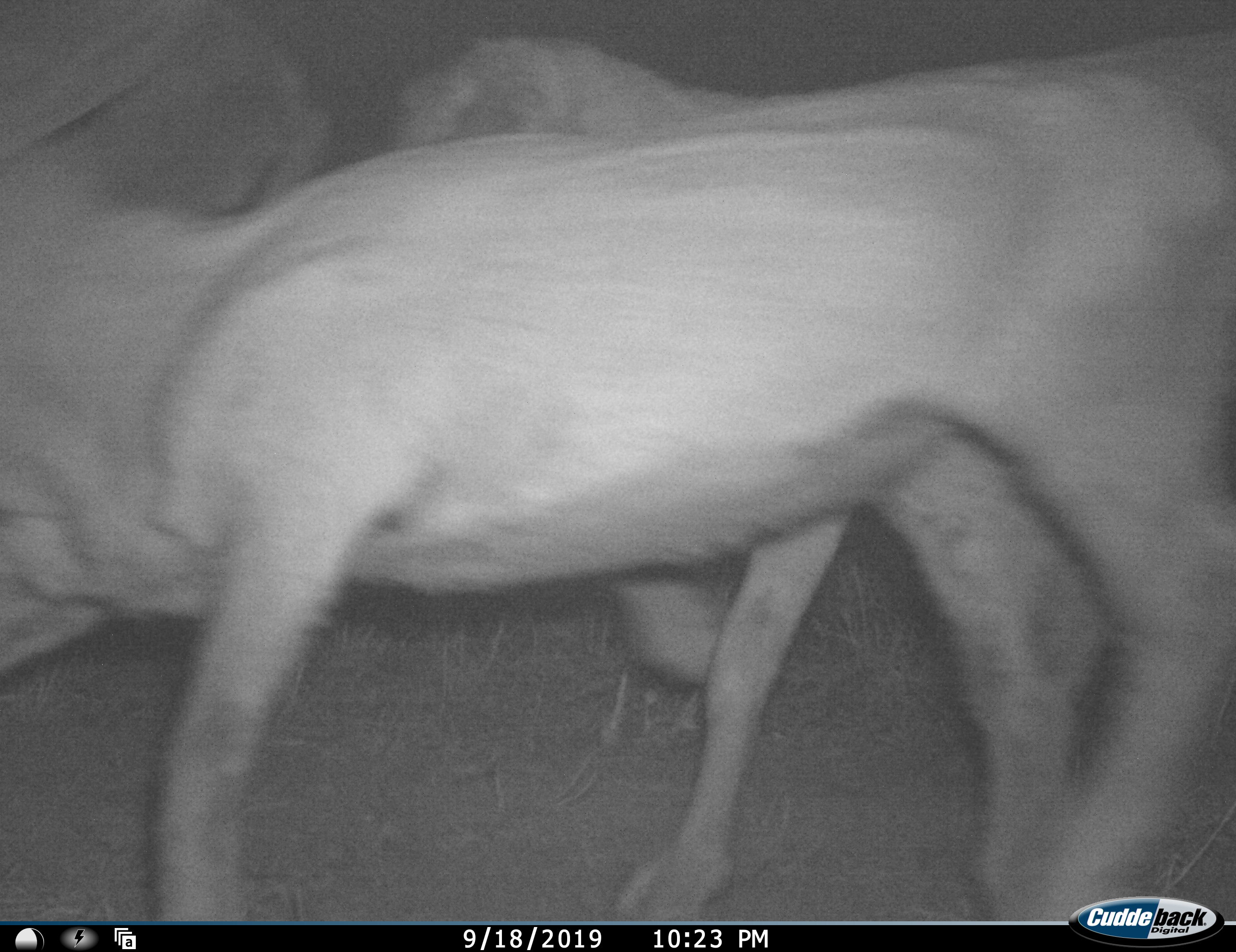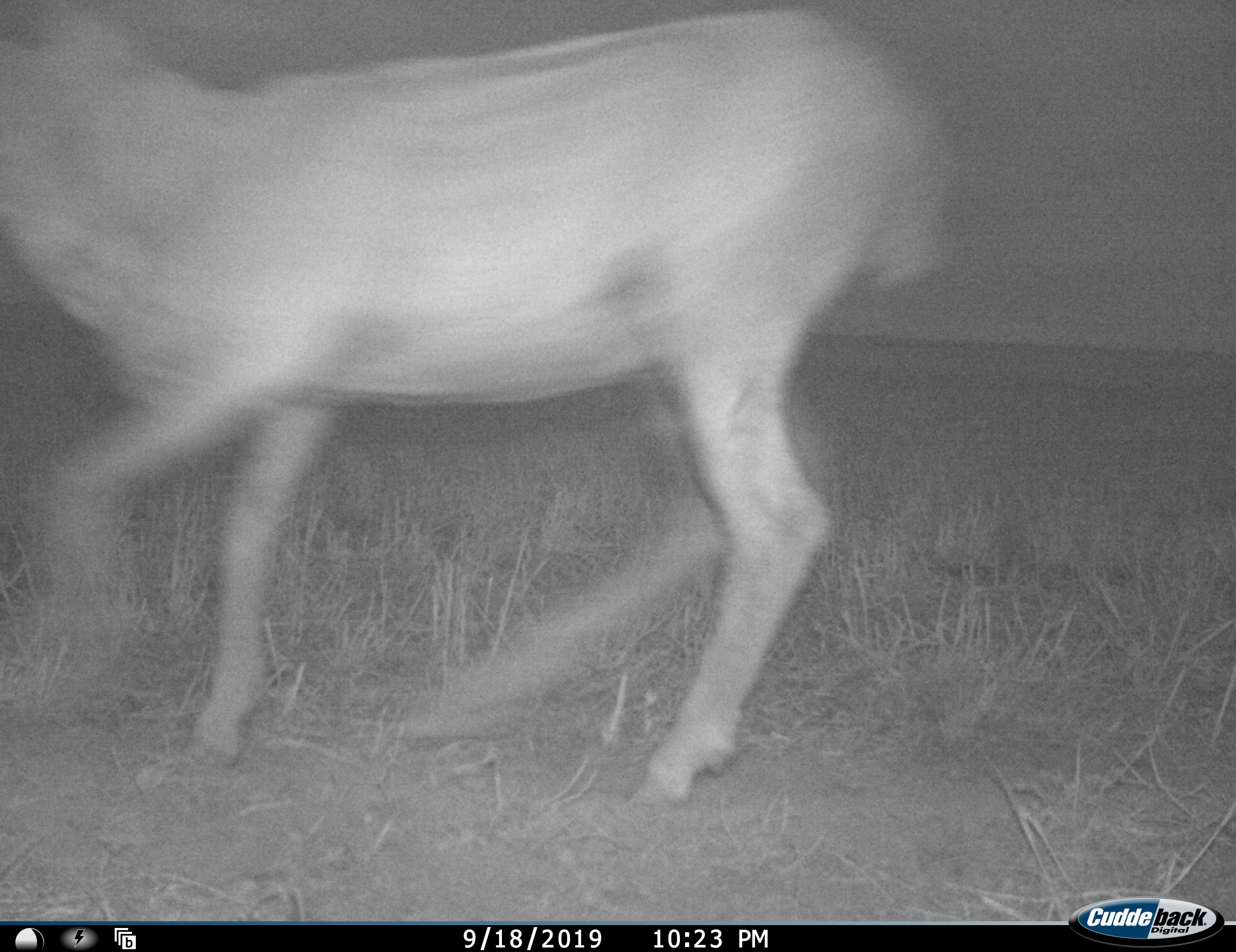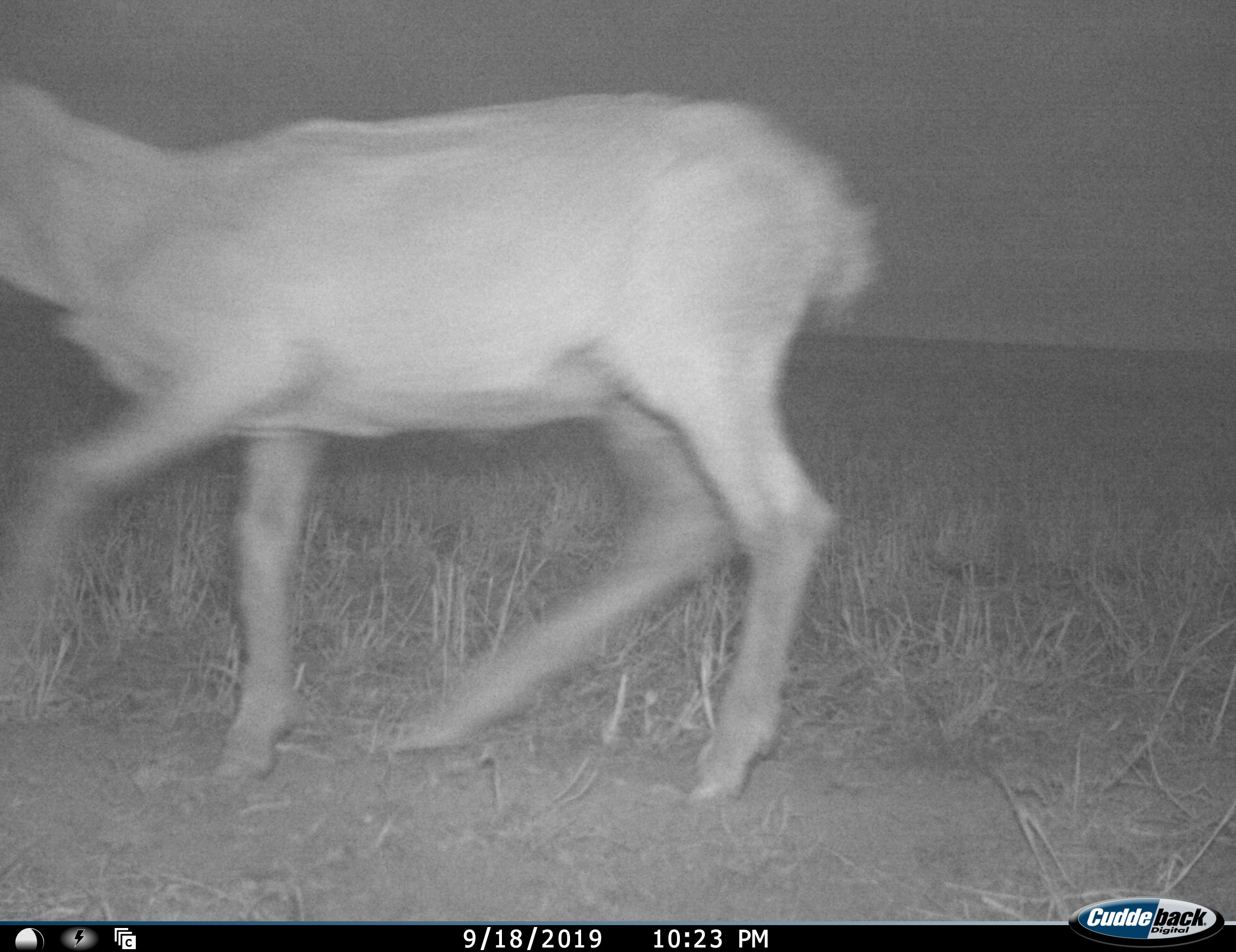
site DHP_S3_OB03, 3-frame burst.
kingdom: Animalia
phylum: Chordata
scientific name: Vertebrata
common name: domestic animal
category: domesticanimal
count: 3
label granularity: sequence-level